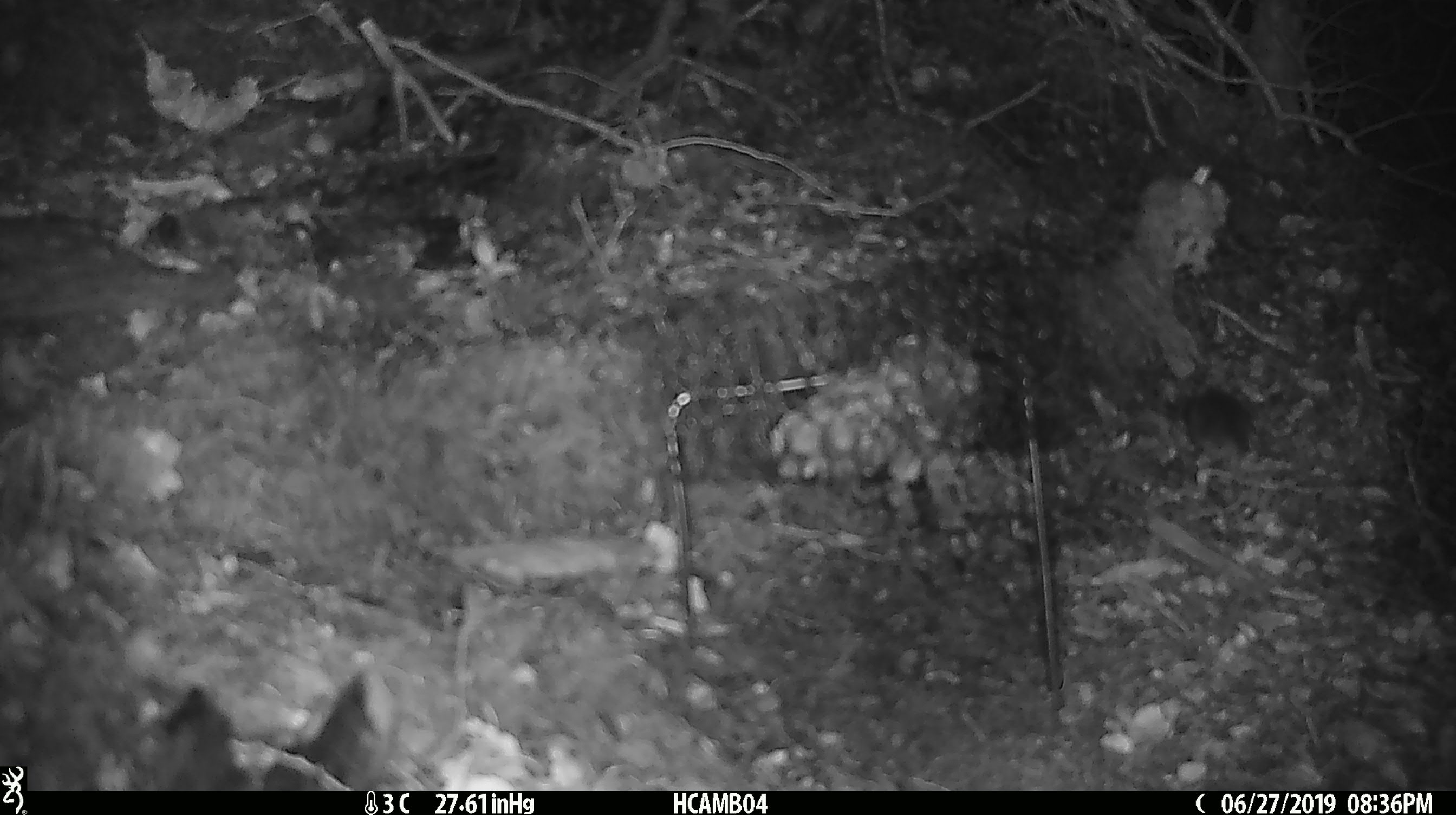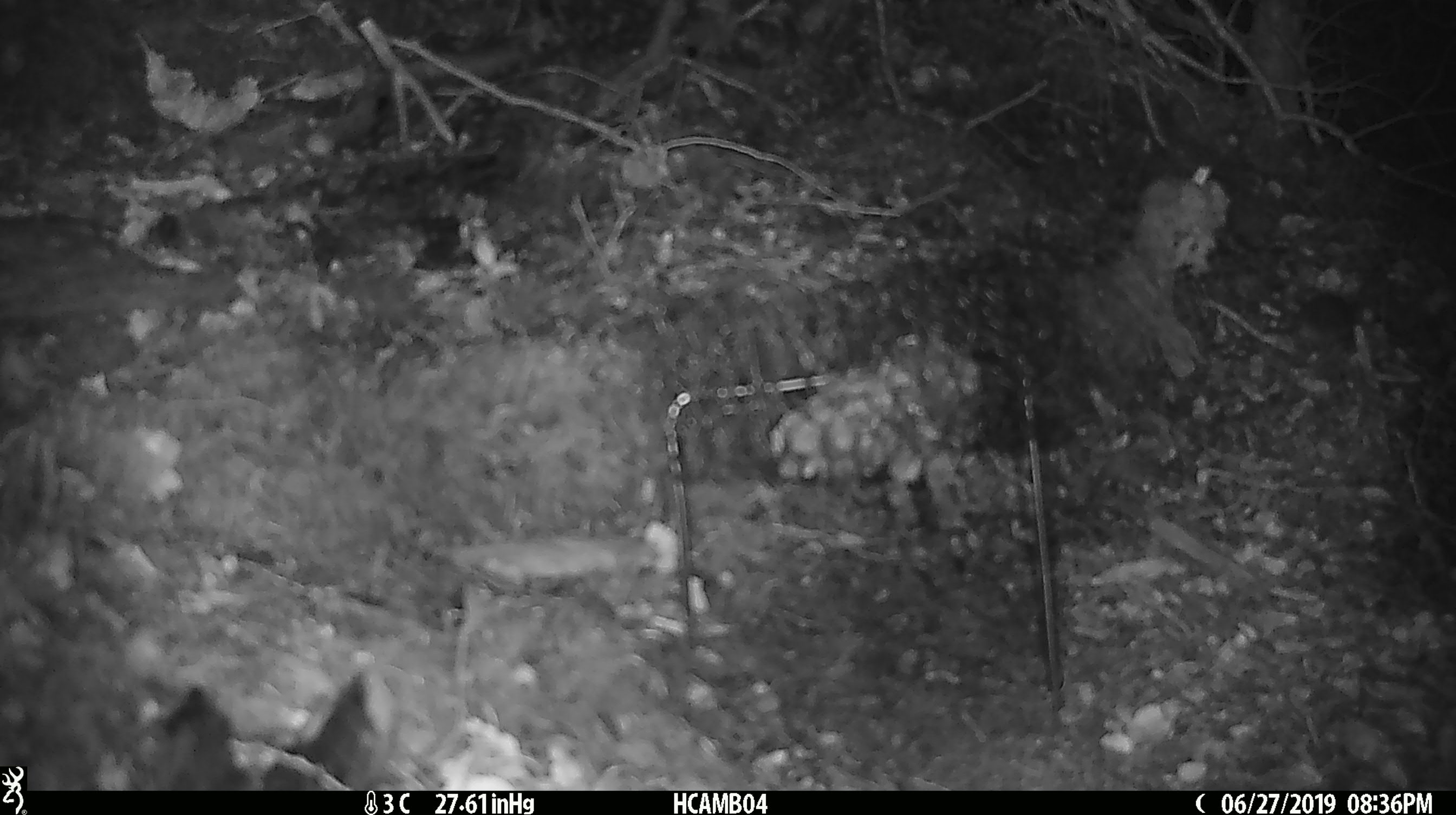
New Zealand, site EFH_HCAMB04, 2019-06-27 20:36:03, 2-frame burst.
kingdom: Animalia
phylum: Chordata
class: Mammalia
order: Rodentia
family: Muridae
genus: Mus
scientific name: Mus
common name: mouse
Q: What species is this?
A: Mouse (Mus).